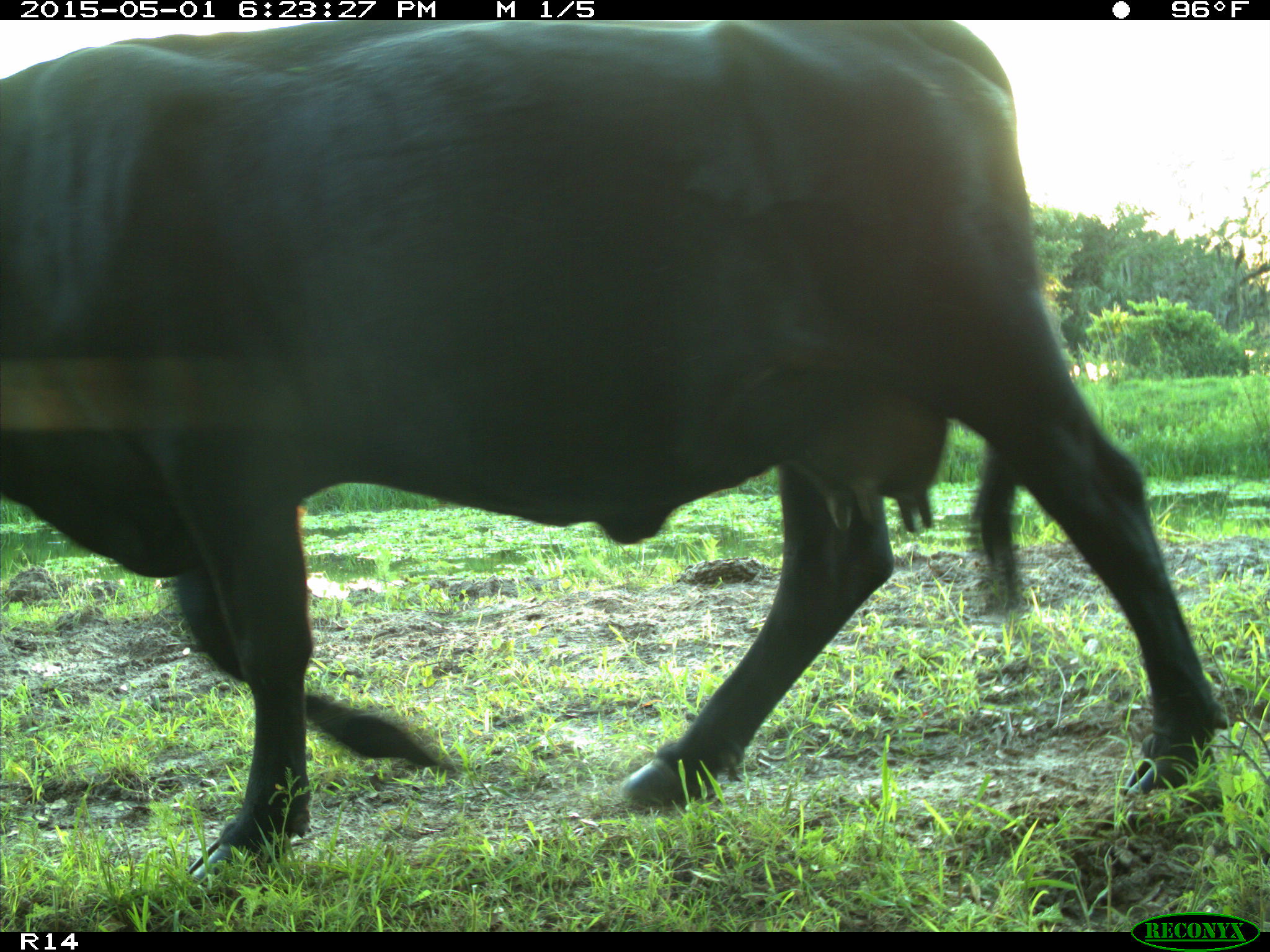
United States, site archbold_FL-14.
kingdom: Animalia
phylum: Chordata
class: Mammalia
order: Artiodactyla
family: Bovidae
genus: Bos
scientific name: Bos taurus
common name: domestic cow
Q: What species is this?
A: Bos taurus (domestic cow).